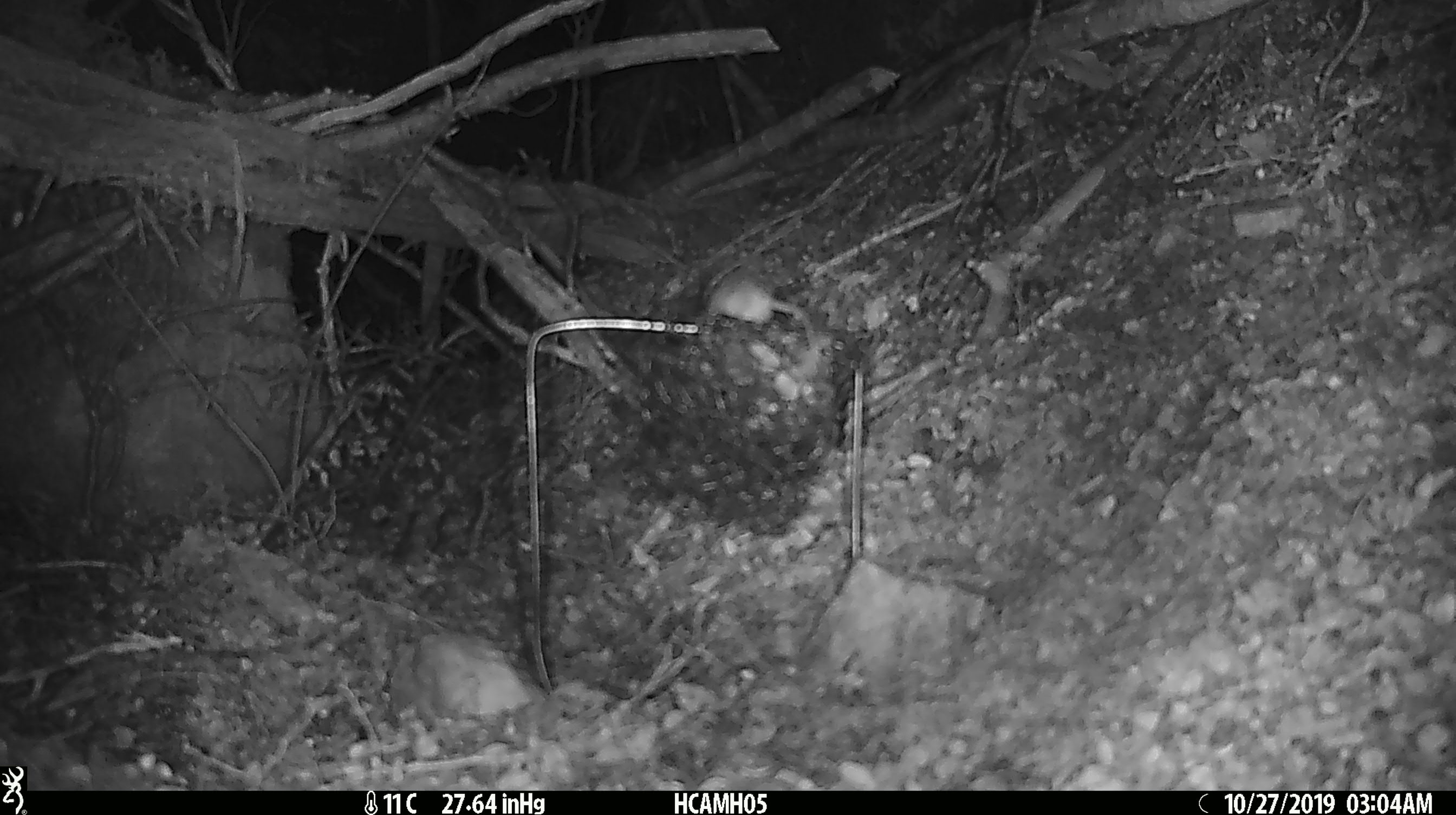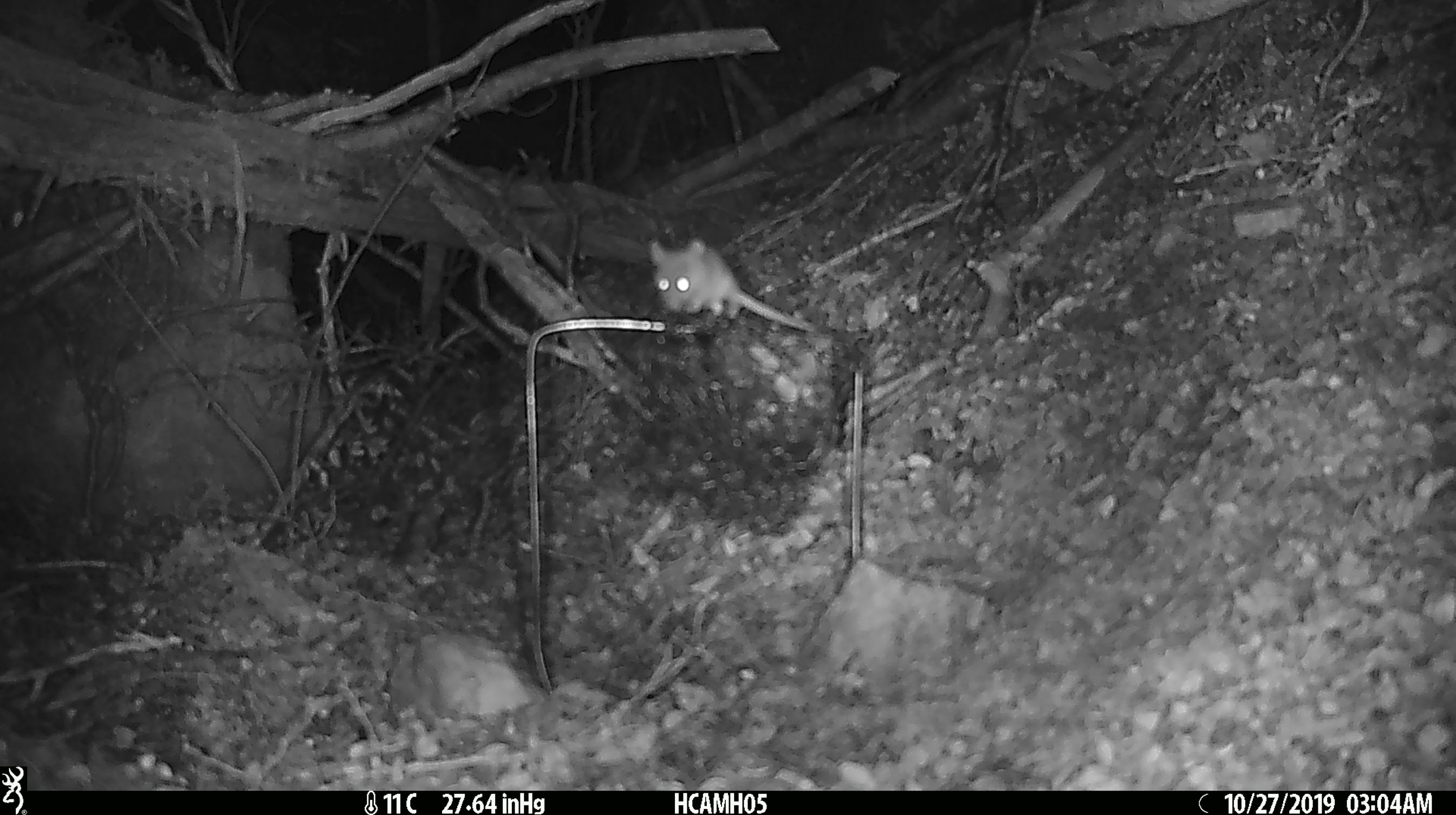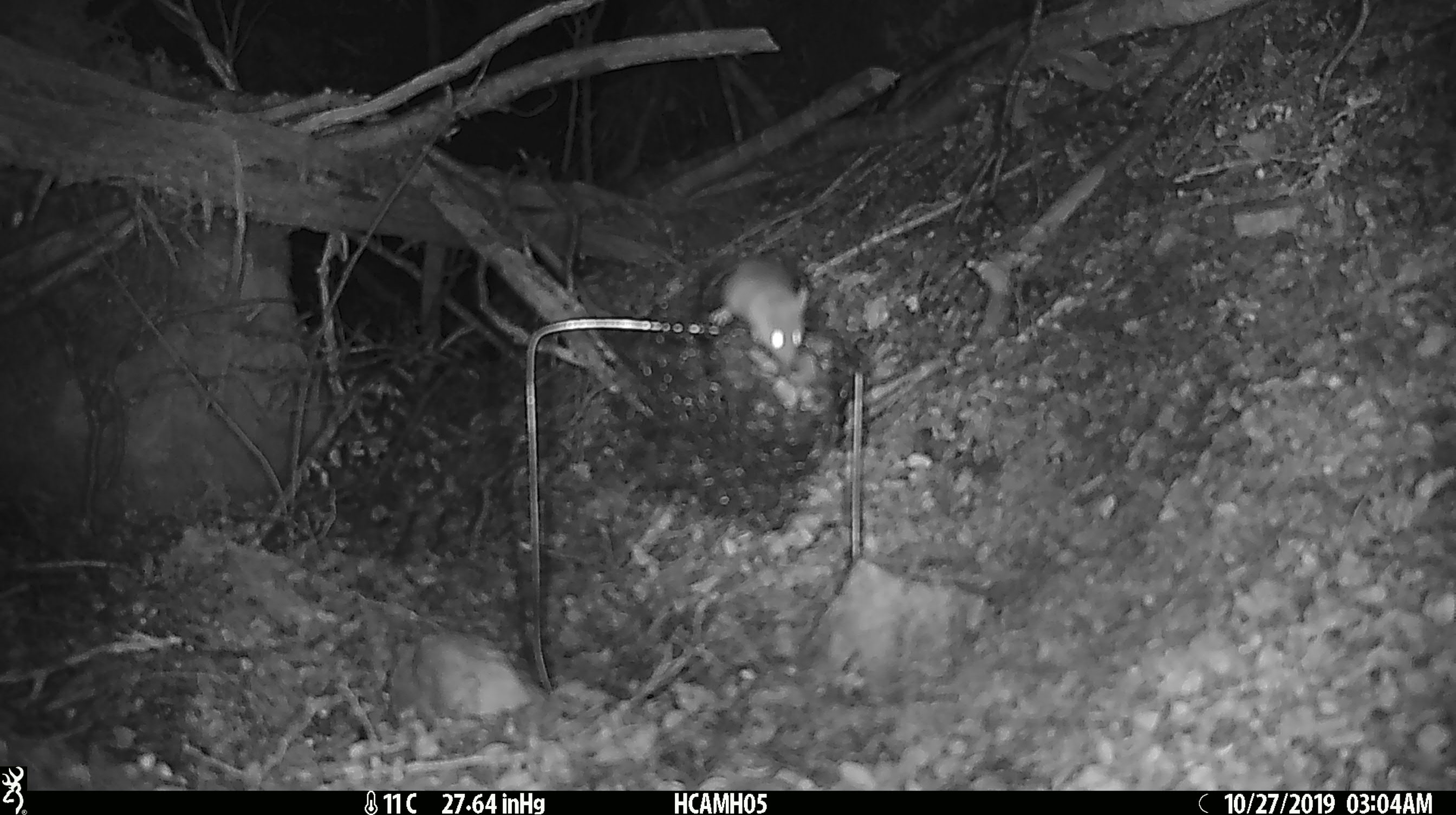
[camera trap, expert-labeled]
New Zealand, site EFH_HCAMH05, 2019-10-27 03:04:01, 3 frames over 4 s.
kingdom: Animalia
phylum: Chordata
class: Mammalia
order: Rodentia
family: Muridae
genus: Mus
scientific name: Mus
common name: mouse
Mouse (Mus).